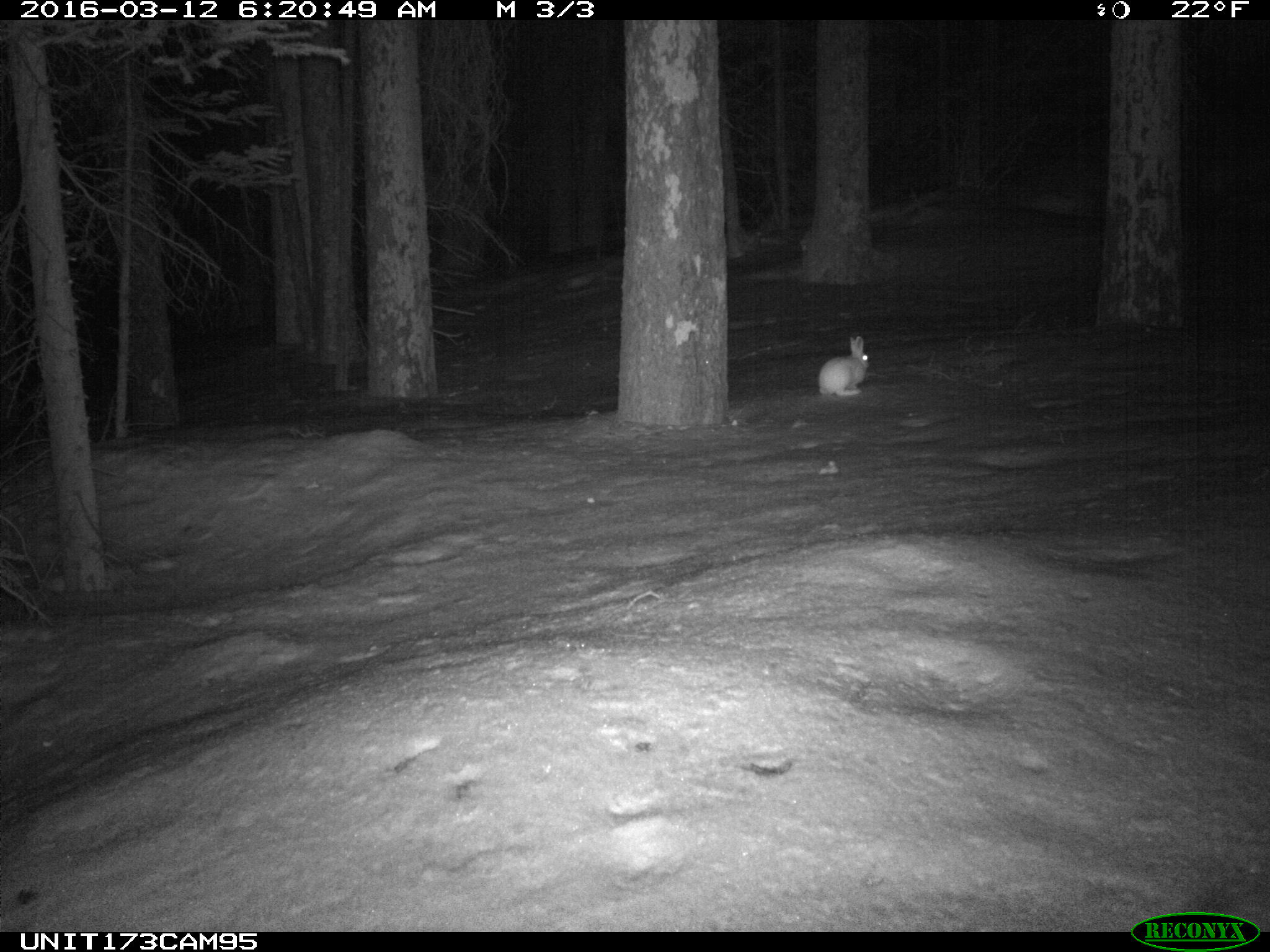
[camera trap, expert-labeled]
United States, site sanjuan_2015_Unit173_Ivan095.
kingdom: Animalia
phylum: Chordata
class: Mammalia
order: Lagomorpha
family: Leporidae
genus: Lepus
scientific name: Lepus americanus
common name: snowshoe hare